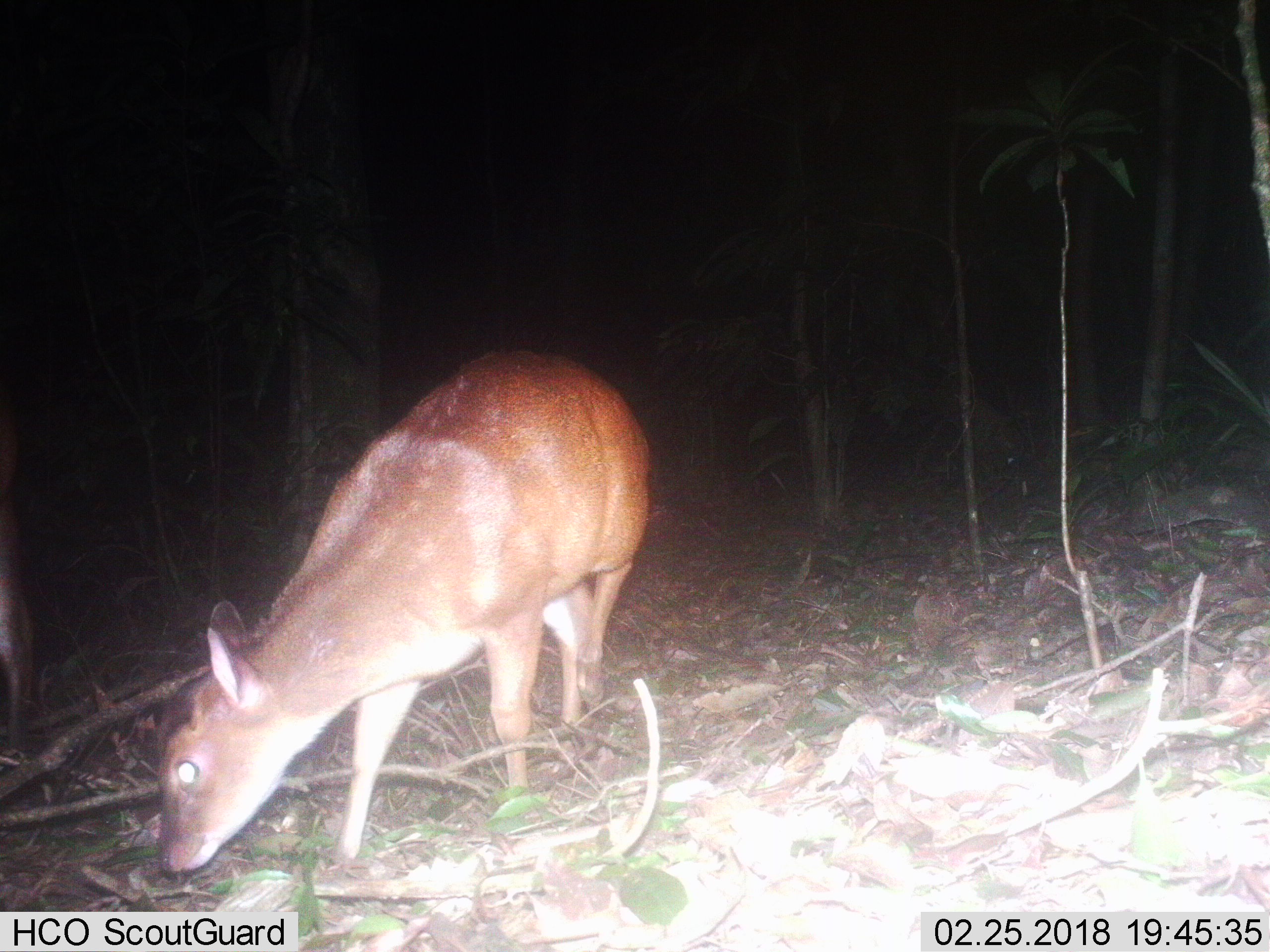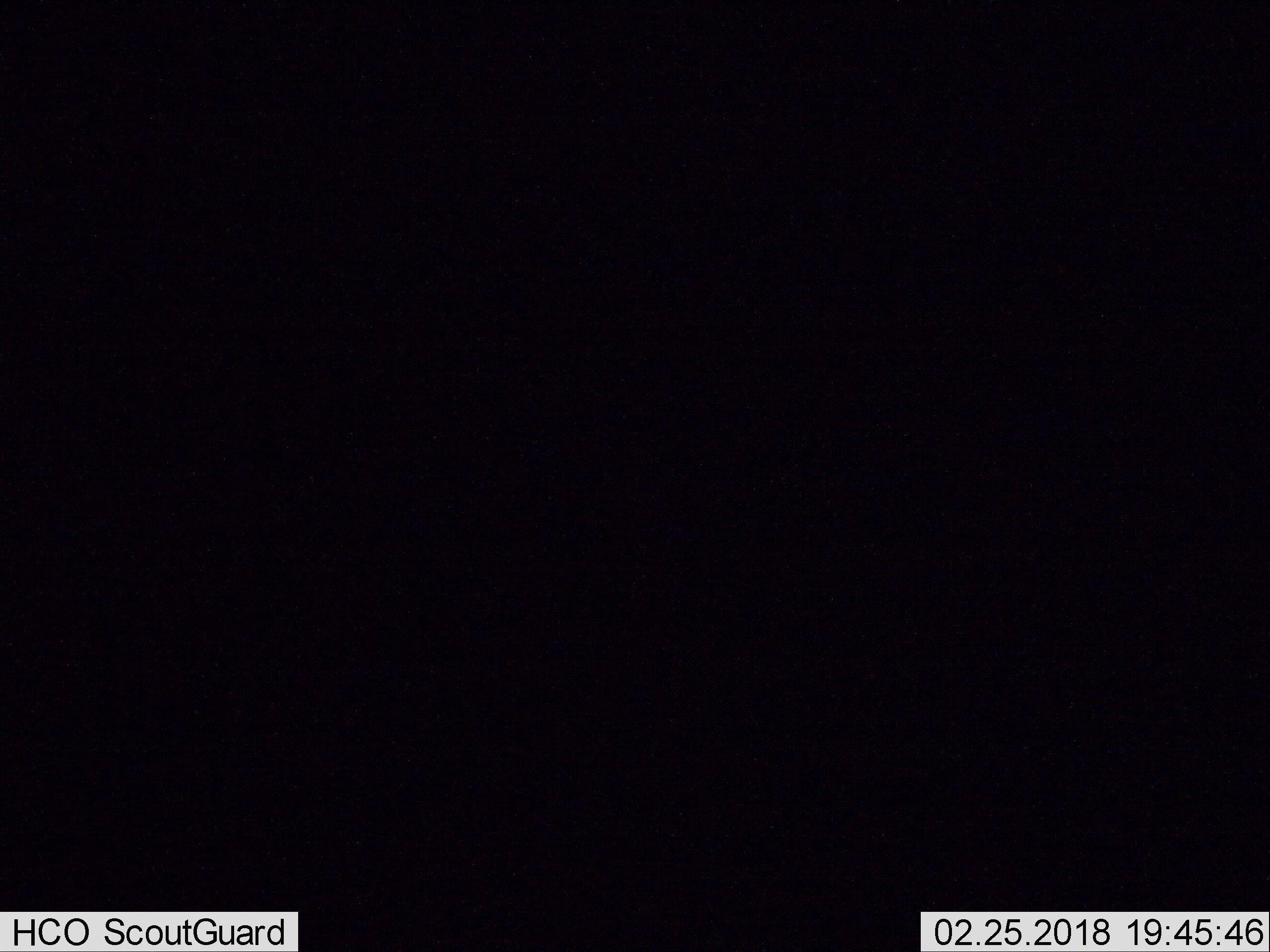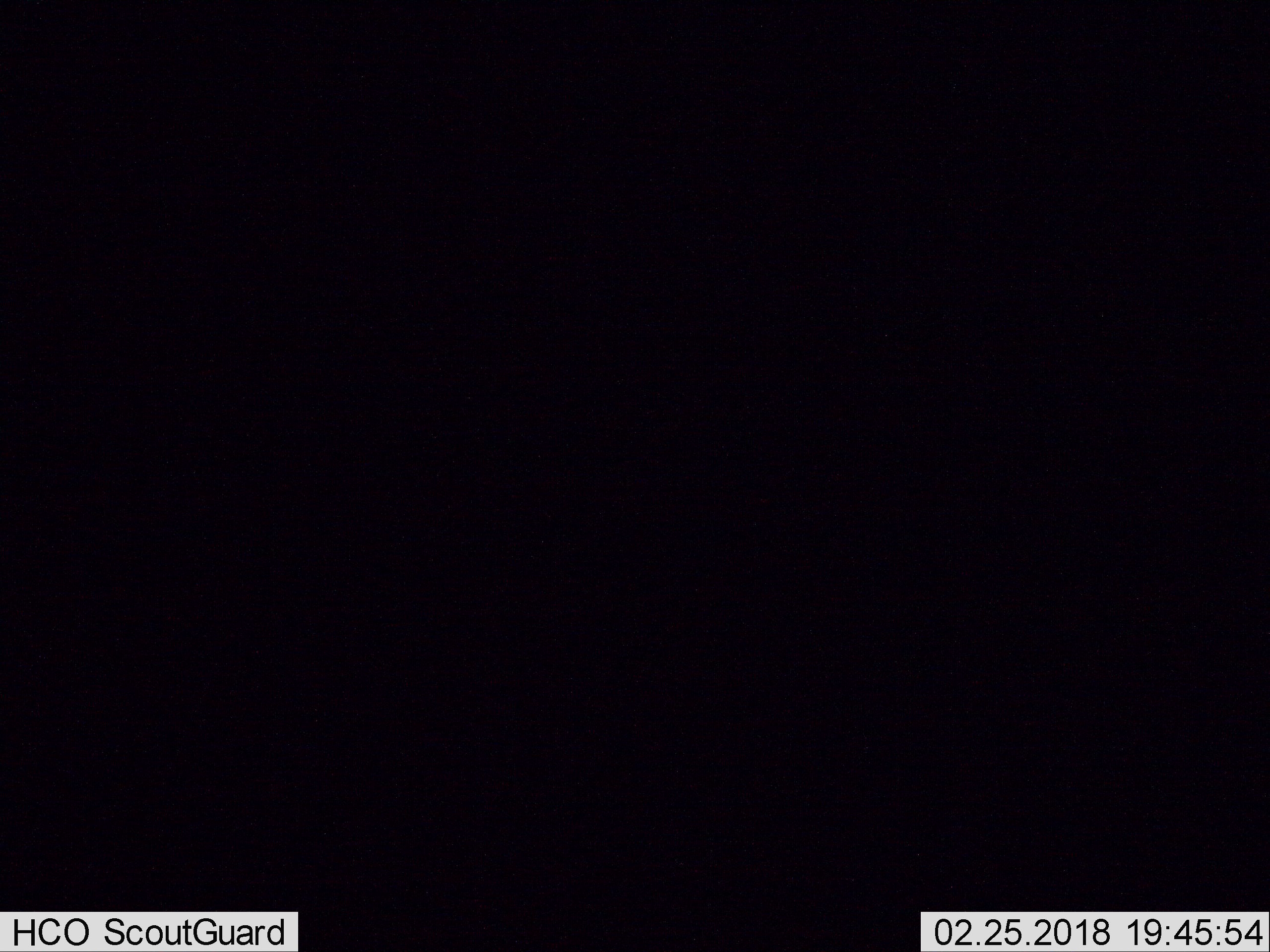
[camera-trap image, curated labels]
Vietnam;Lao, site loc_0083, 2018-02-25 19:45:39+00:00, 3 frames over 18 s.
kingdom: Animalia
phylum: Chordata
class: Mammalia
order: Artiodactyla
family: Cervidae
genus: Muntiacus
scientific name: Muntiacus vuquangensis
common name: large-antlered muntjac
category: large antlered muntjac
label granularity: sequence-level